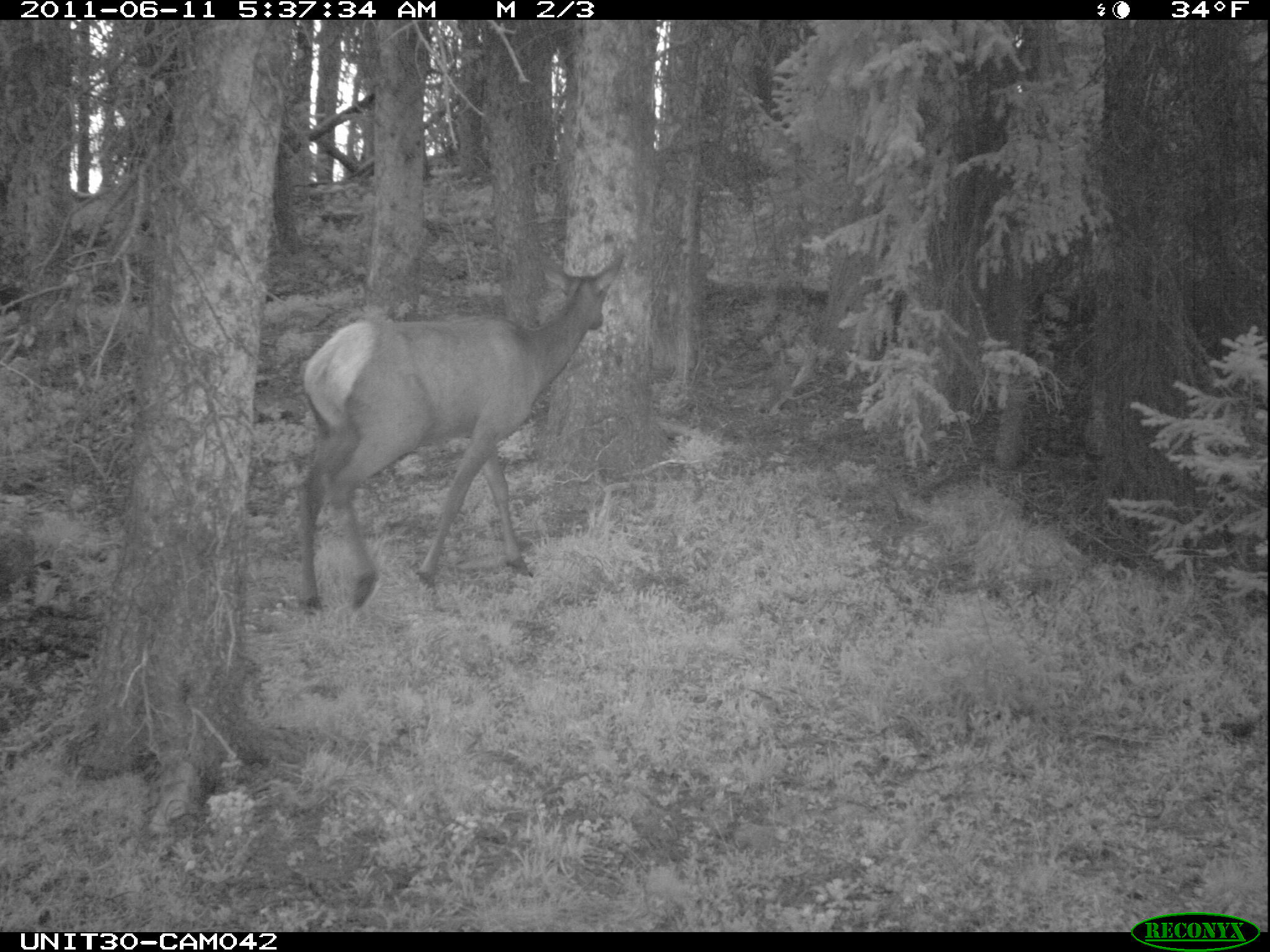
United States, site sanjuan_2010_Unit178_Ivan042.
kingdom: Animalia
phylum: Chordata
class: Mammalia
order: Artiodactyla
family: Cervidae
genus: Cervus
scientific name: Cervus elaphus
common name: red deer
Cervus elaphus (red deer).